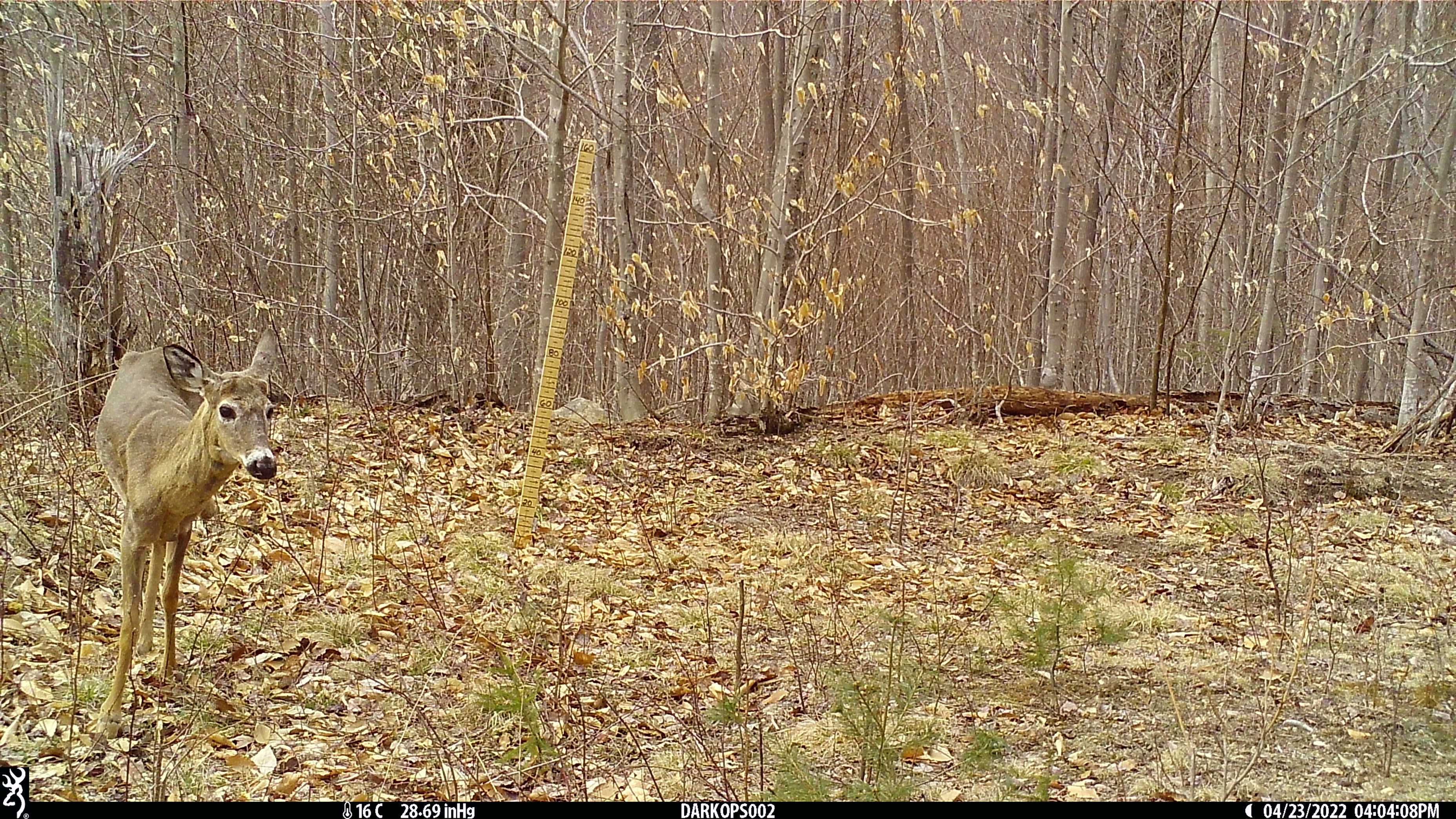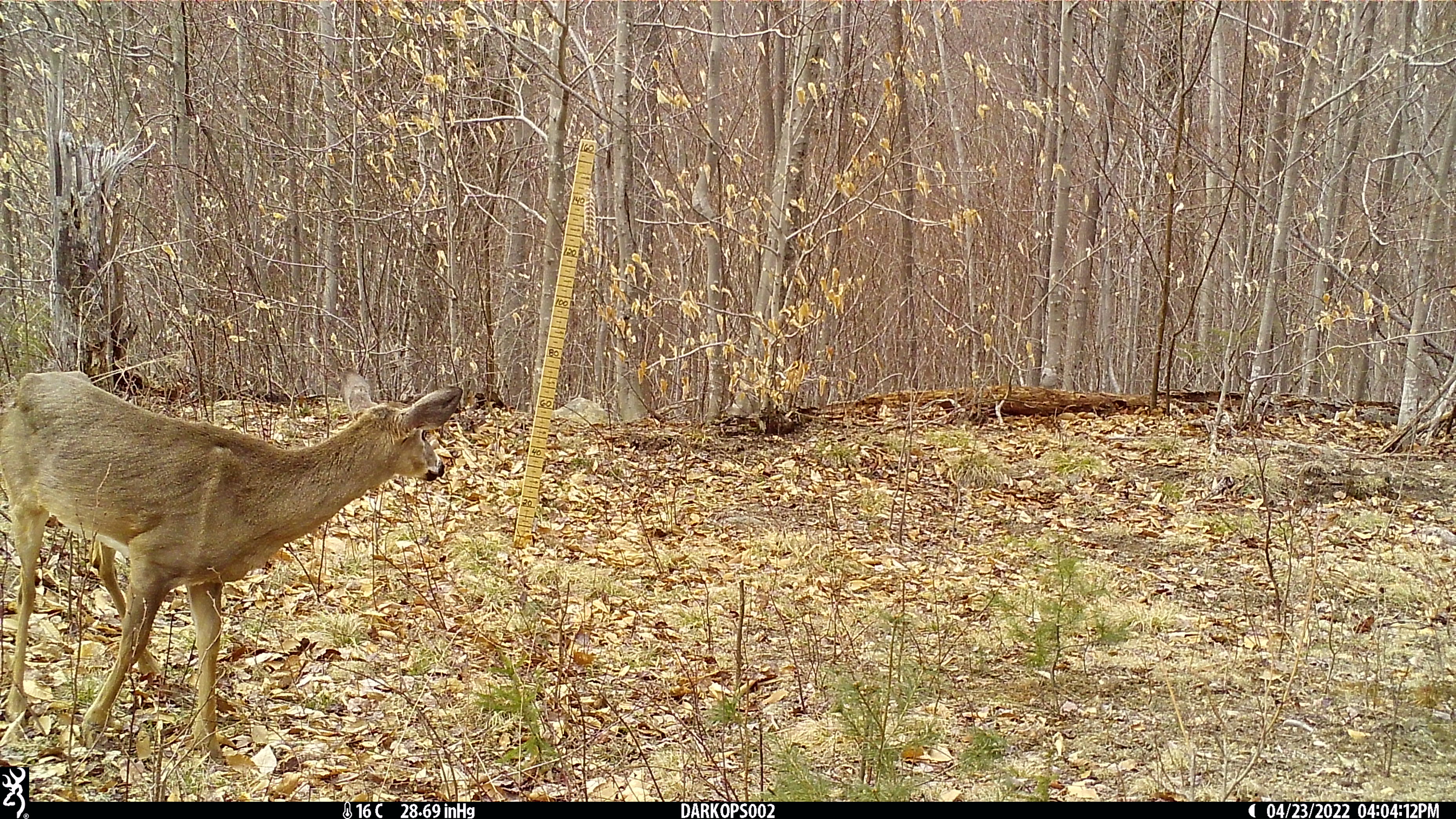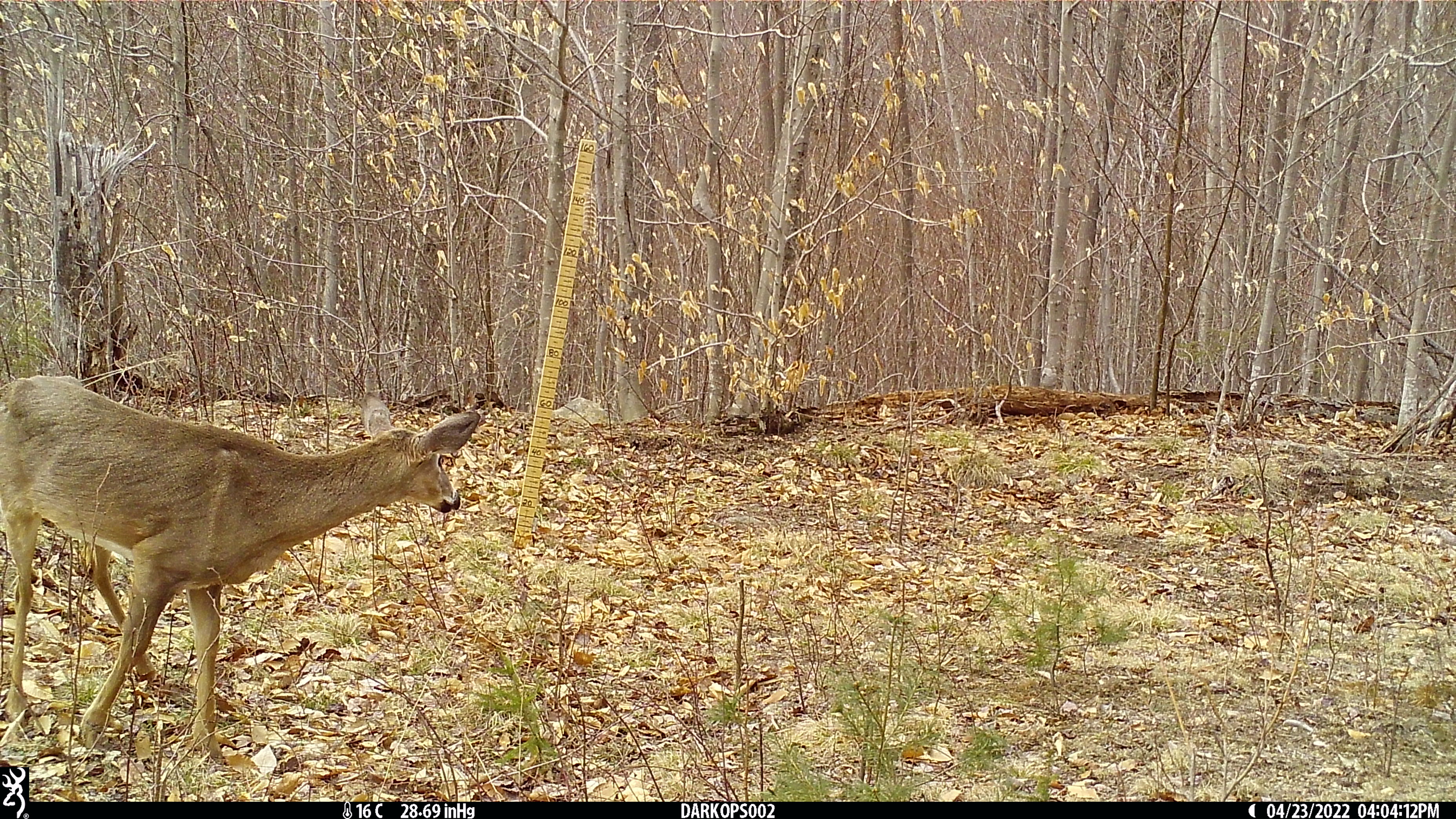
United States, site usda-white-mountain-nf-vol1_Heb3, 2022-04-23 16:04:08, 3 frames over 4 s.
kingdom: Animalia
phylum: Chordata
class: Mammalia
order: Artiodactyla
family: Cervidae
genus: Odocoileus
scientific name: Odocoileus virginianus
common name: white-tailed deer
White-tailed deer (Odocoileus virginianus).